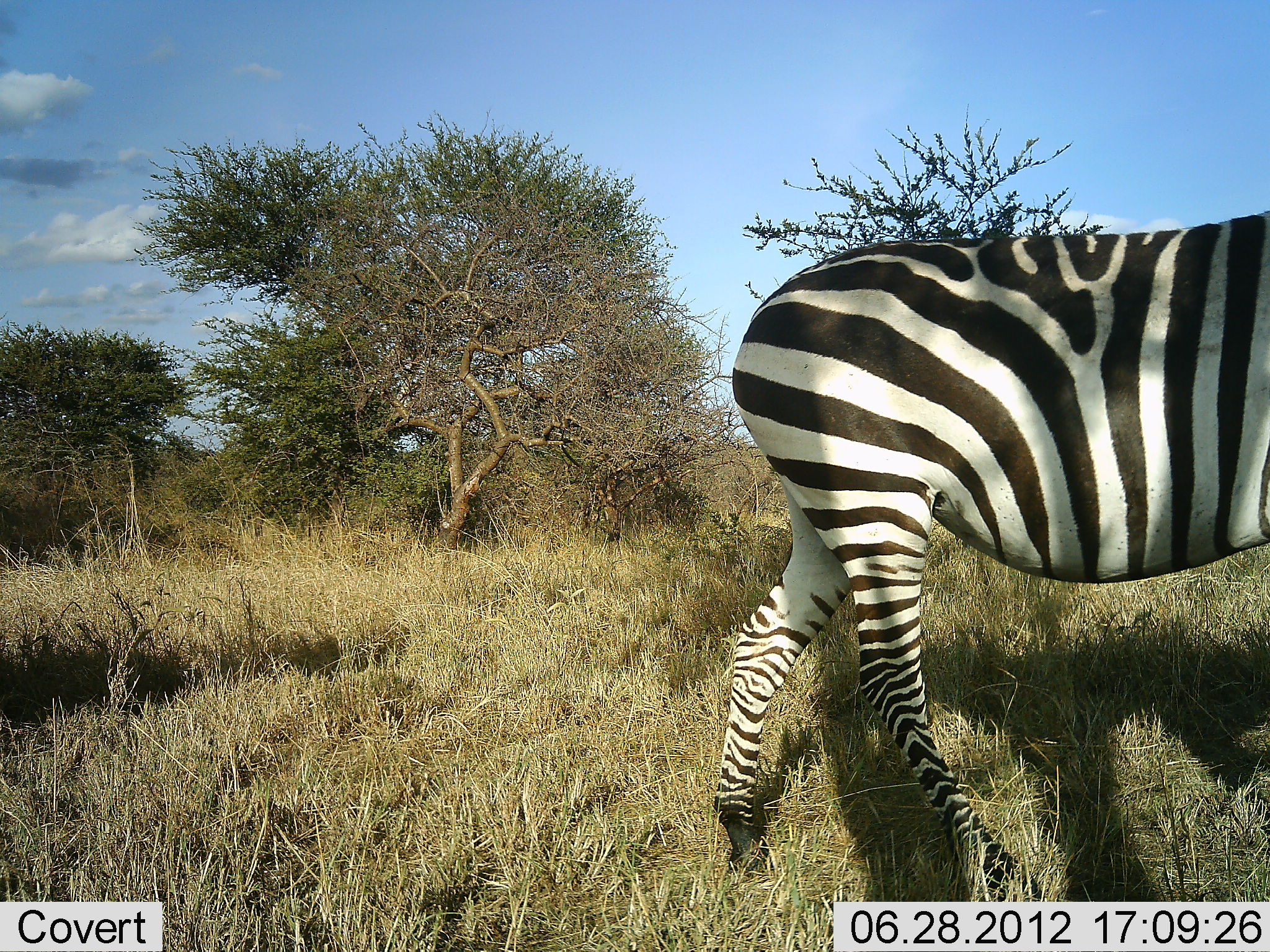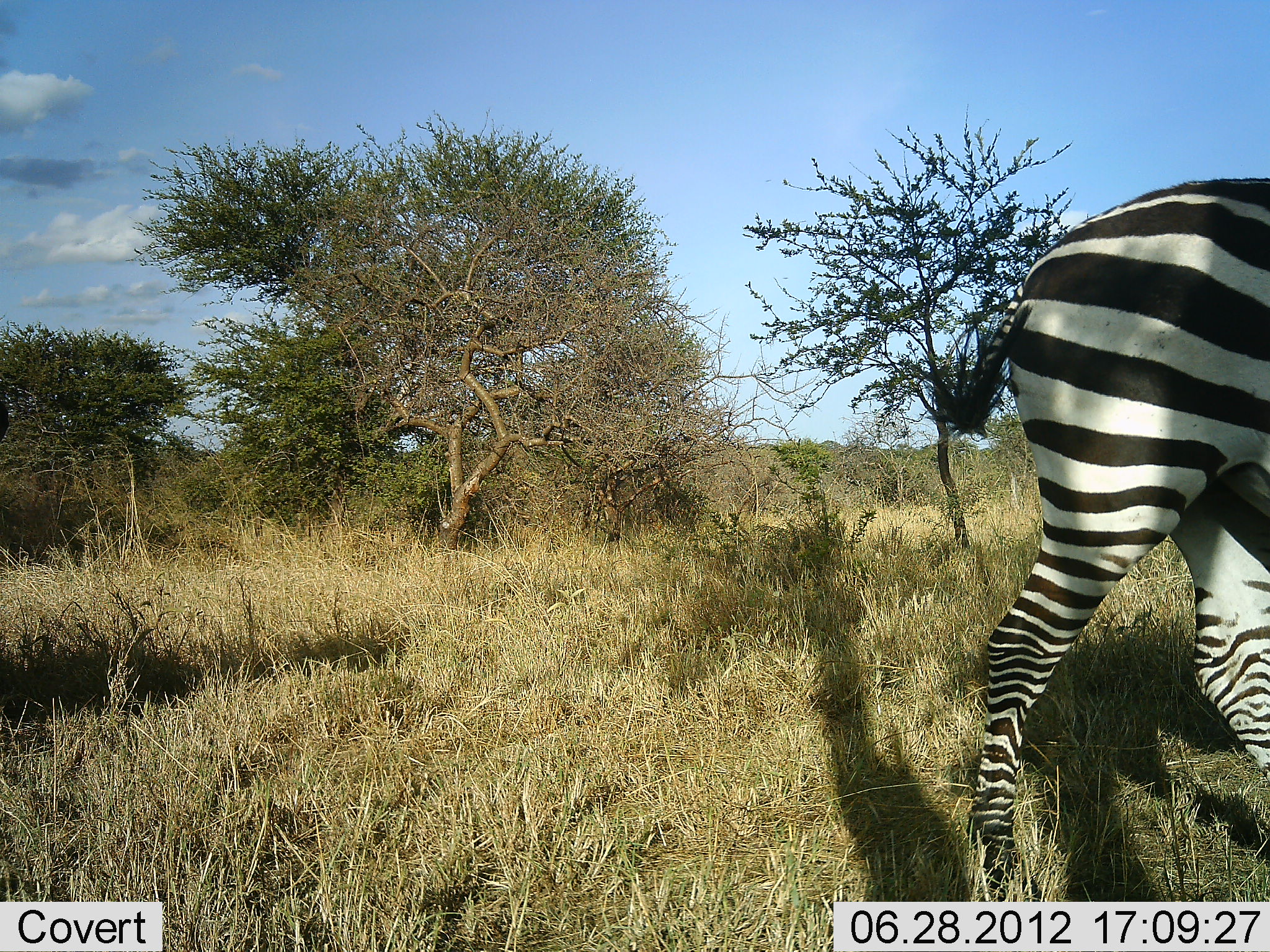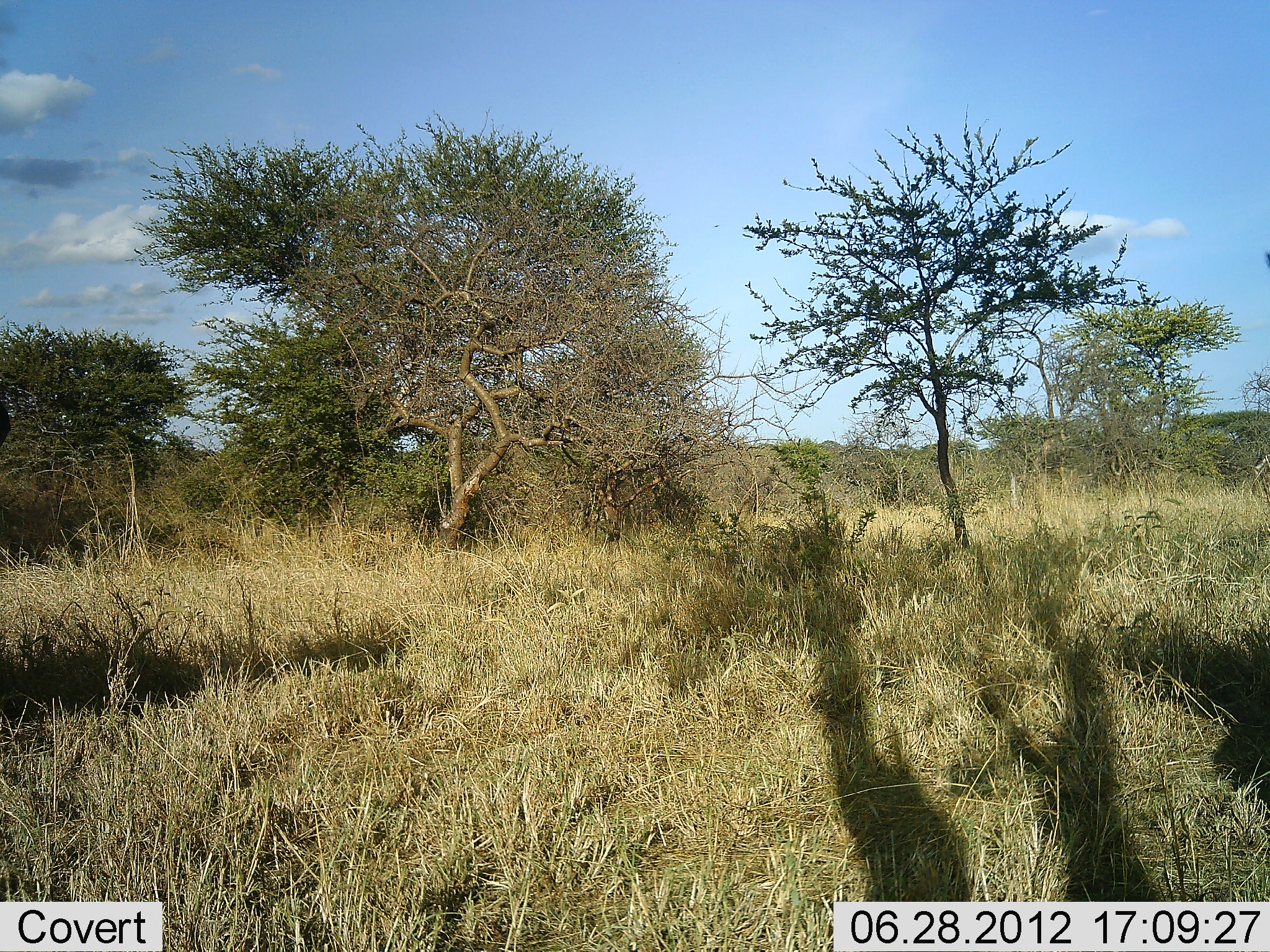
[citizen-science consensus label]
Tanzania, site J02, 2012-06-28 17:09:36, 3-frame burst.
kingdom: Animalia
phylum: Chordata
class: Mammalia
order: Perissodactyla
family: Equidae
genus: Equus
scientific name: Equus quagga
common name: plains zebra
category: zebra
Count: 1.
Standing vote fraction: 10%.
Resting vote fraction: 0%.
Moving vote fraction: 100%.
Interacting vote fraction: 0%.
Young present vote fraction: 0%.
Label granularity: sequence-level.